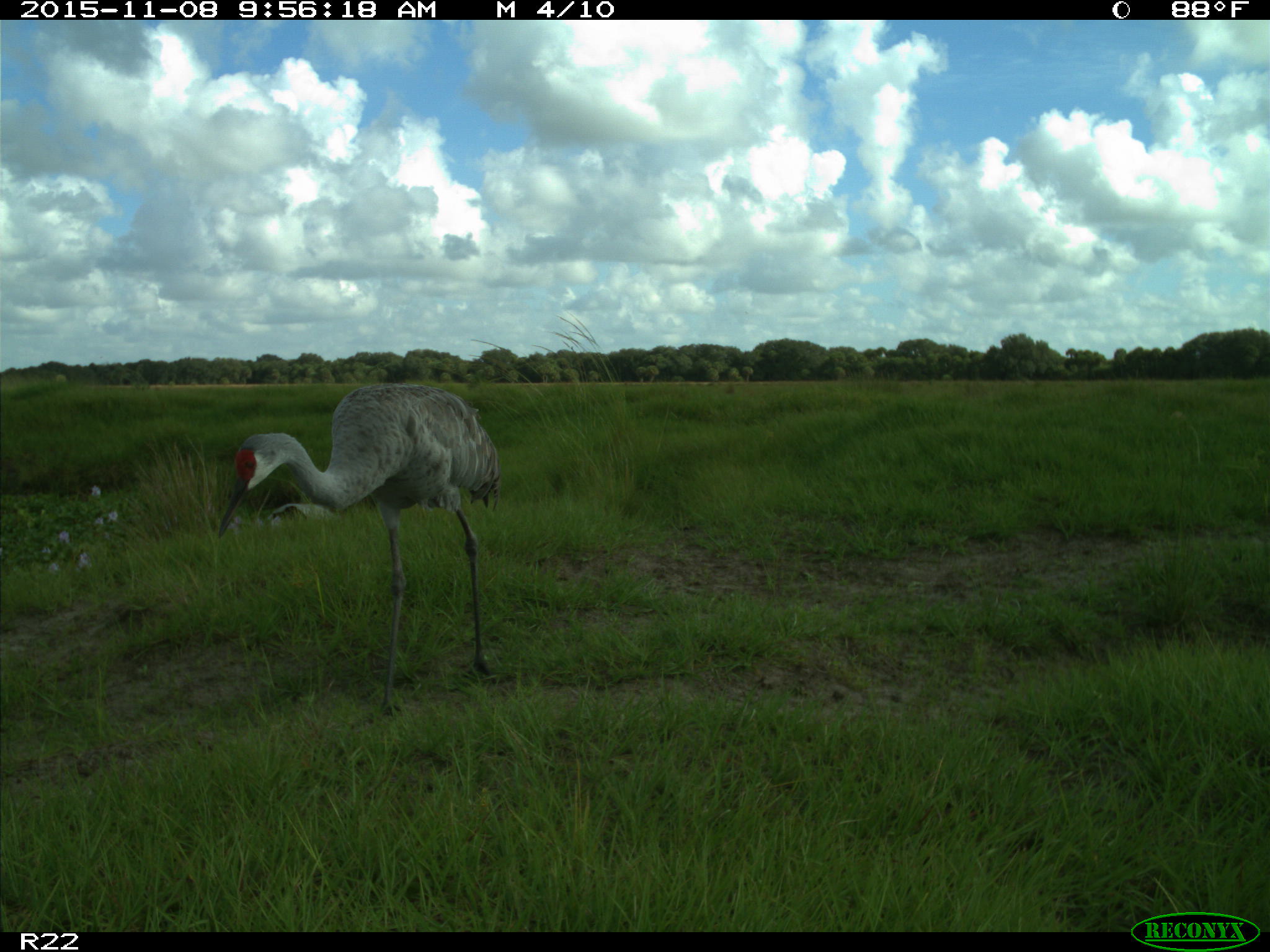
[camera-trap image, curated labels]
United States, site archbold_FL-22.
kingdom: Animalia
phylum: Chordata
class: Aves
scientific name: Aves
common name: birds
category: unidentified bird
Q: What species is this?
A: Unidentified bird (birds) (Aves).